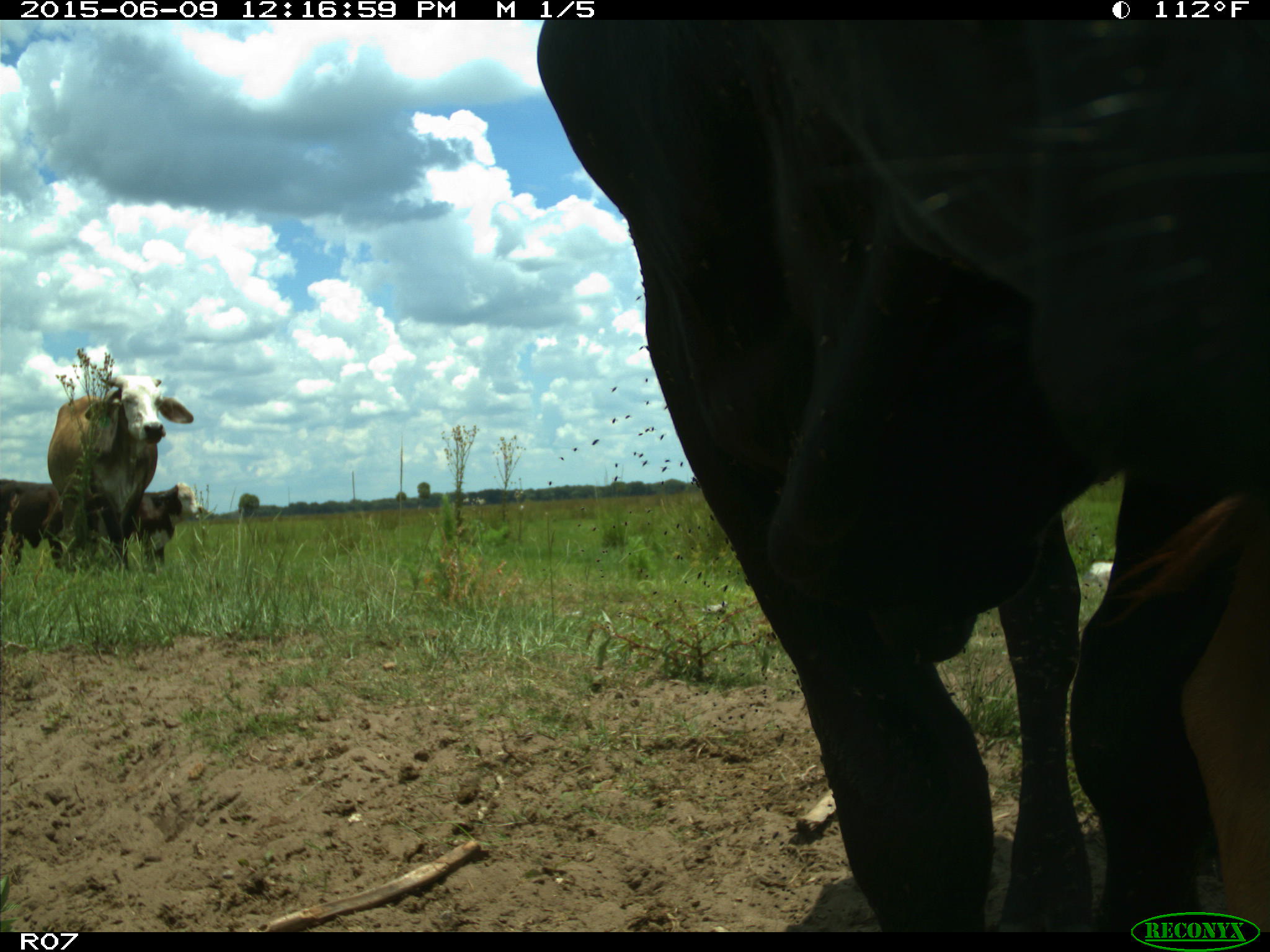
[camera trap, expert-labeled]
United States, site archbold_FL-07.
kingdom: Animalia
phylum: Chordata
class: Mammalia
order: Artiodactyla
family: Bovidae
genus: Bos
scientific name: Bos taurus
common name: domestic cow